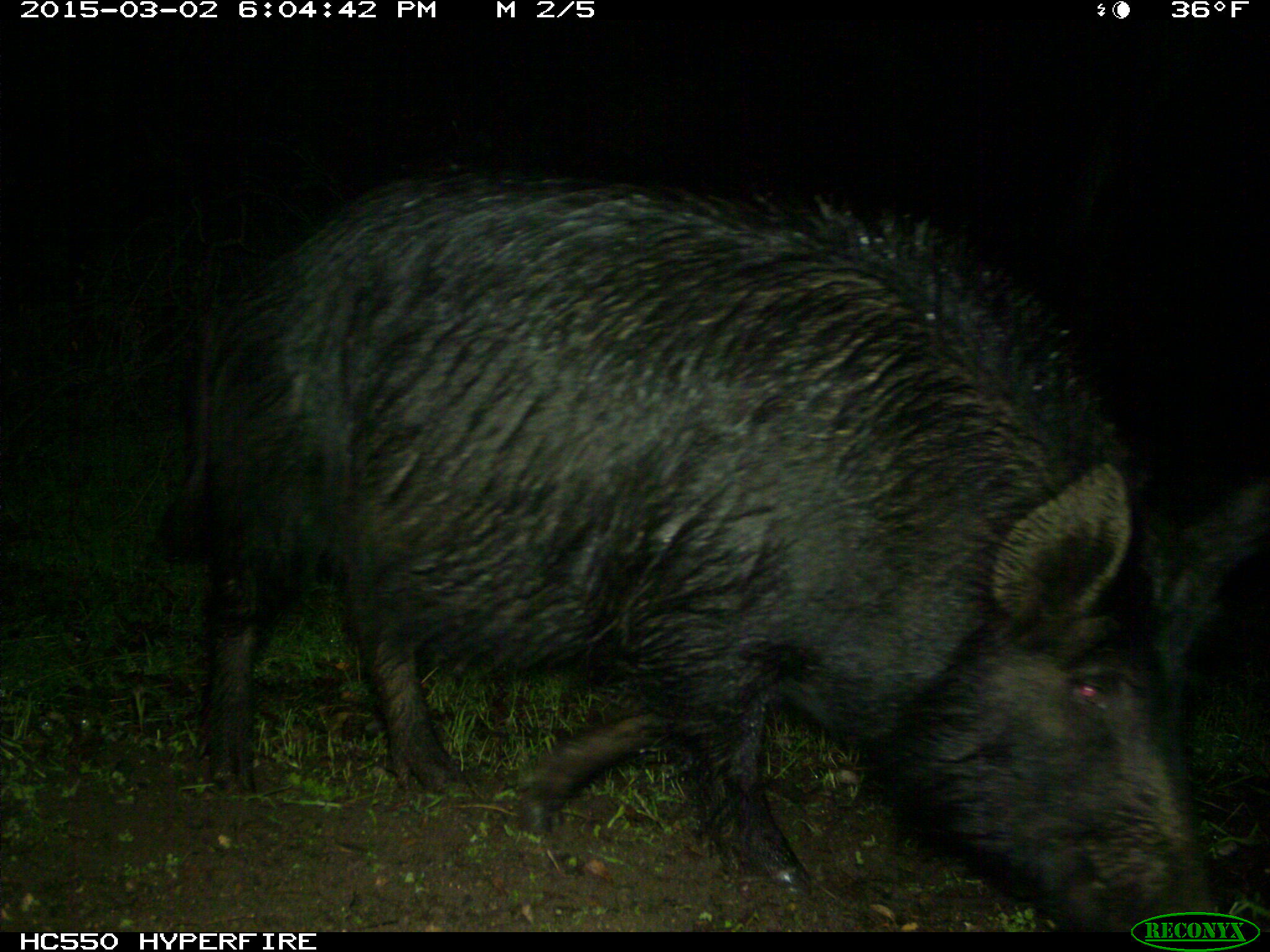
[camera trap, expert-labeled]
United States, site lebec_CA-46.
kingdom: Animalia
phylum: Chordata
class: Mammalia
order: Artiodactyla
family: Suidae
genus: Sus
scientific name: Sus scrofa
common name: wild boar